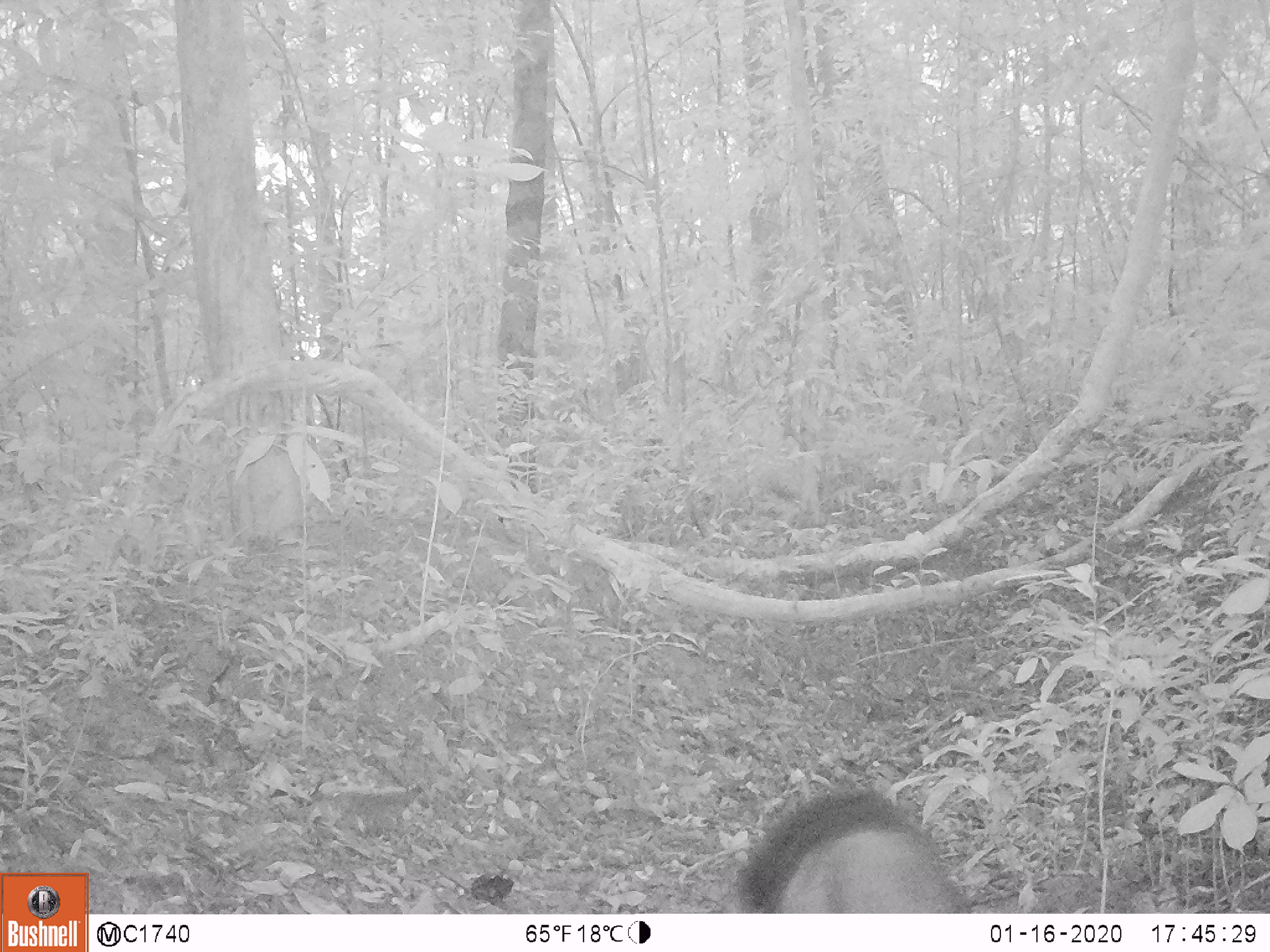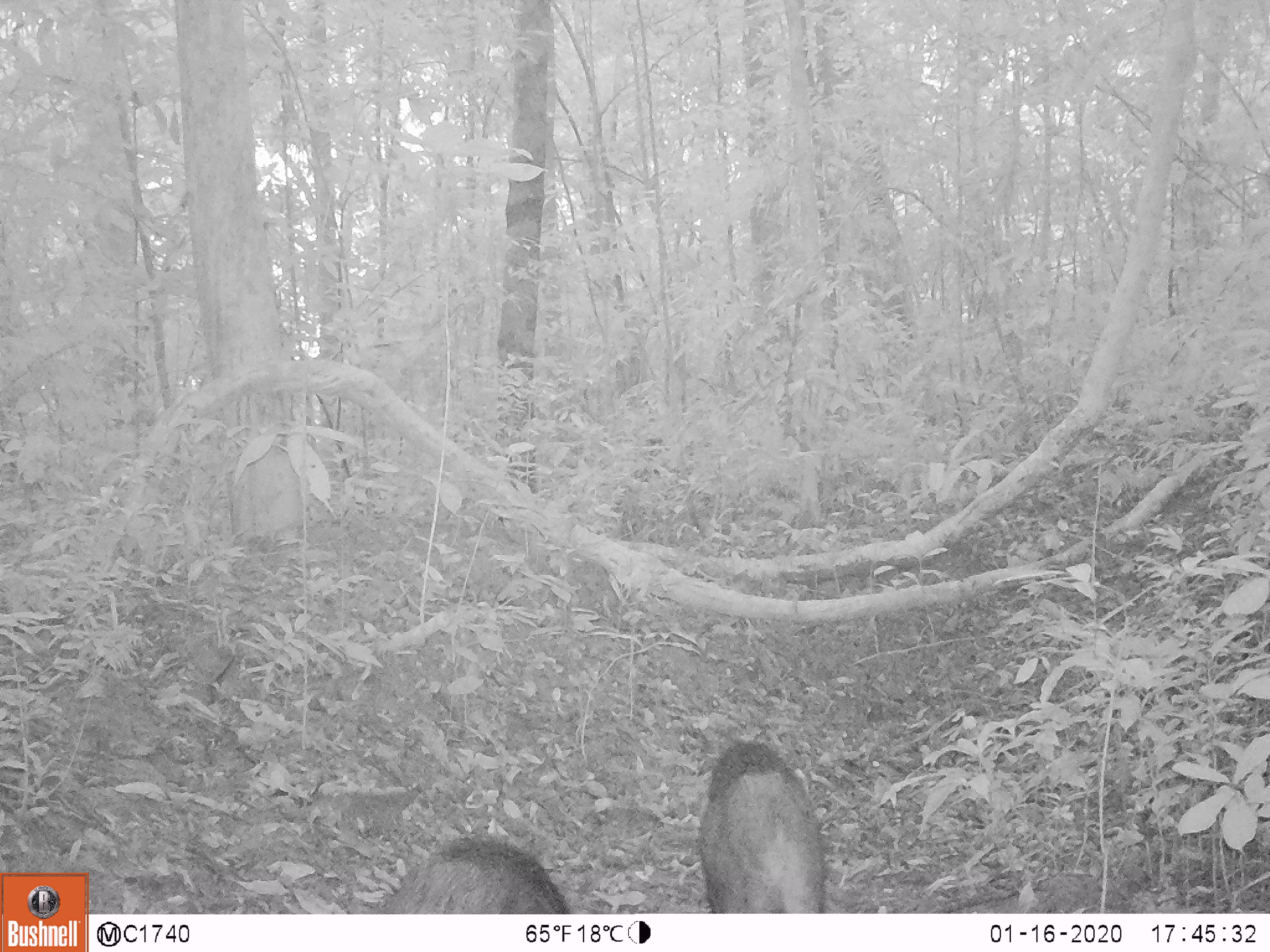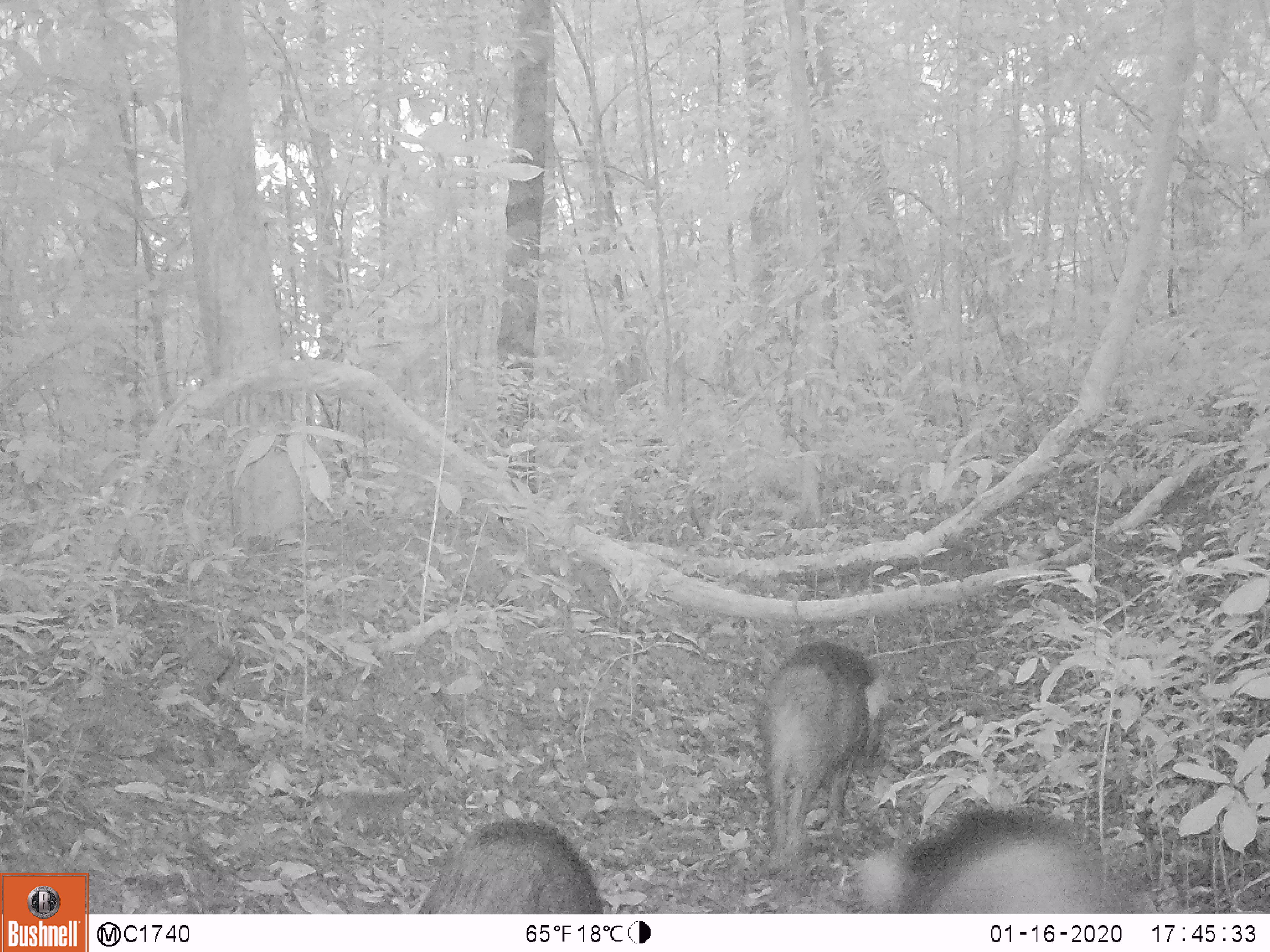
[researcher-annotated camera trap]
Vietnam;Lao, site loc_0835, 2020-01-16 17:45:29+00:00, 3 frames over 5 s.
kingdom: Animalia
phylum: Chordata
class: Mammalia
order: Artiodactyla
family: Suidae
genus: Sus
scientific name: Sus scrofa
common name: eurasian wild pig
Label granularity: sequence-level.